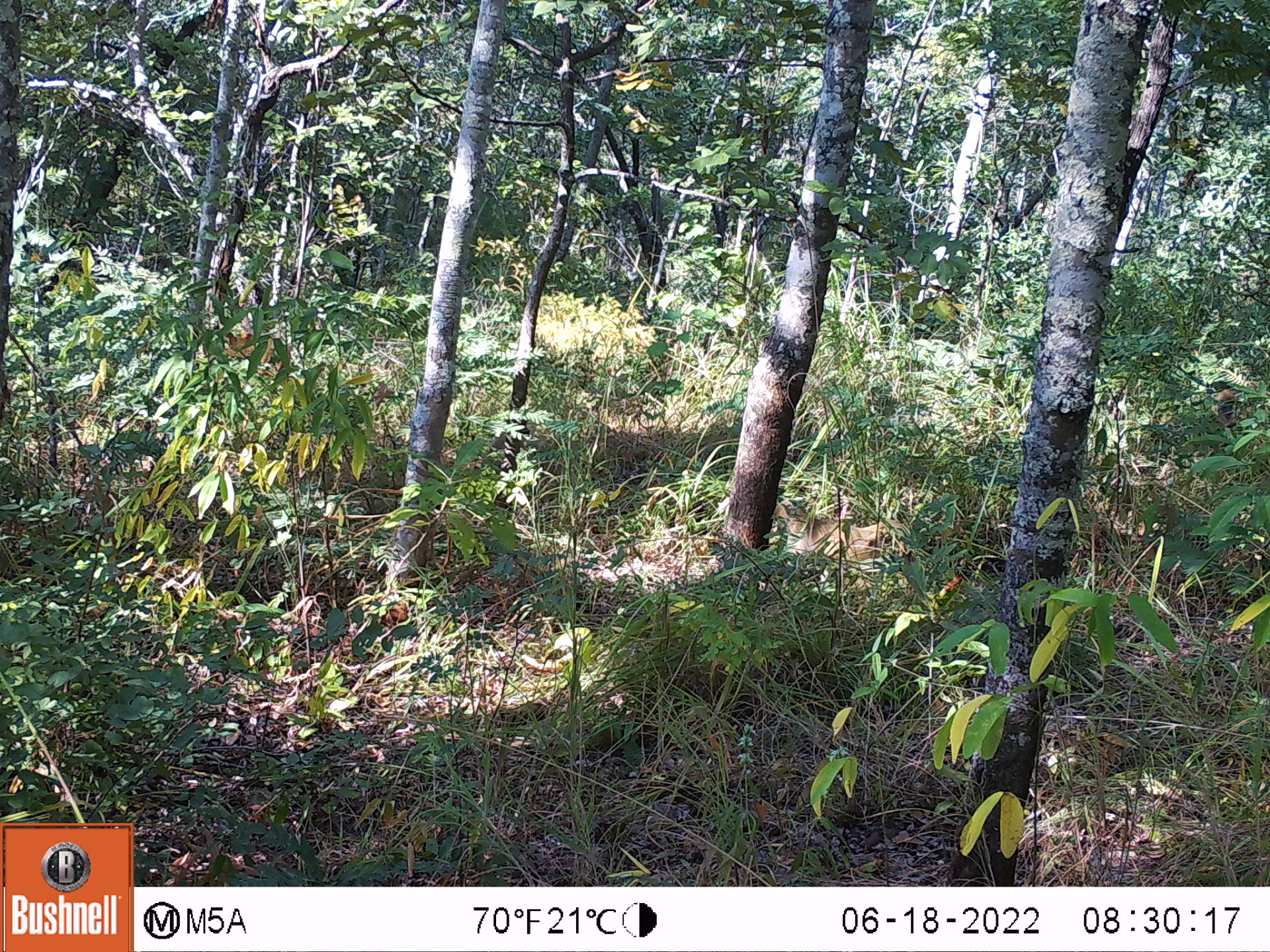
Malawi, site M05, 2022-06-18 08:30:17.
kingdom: Animalia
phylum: Chordata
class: Mammalia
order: Primates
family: Cercopithecidae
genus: Papio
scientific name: Papio cynocephalus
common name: yellow baboon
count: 1